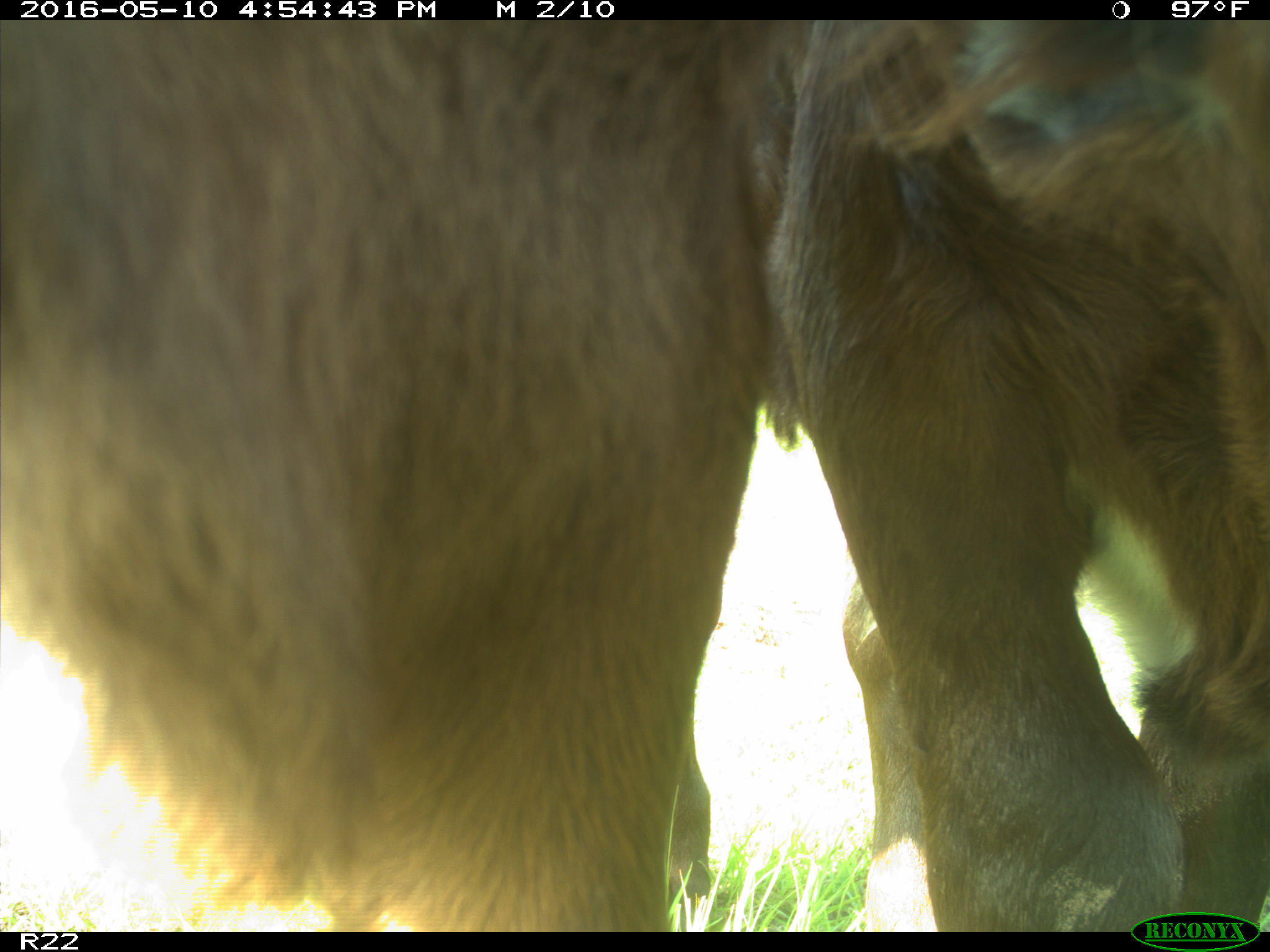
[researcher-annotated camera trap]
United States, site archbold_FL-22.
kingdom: Animalia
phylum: Chordata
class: Mammalia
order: Artiodactyla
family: Bovidae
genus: Bos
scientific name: Bos taurus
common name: domestic cow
Bos taurus (domestic cow).